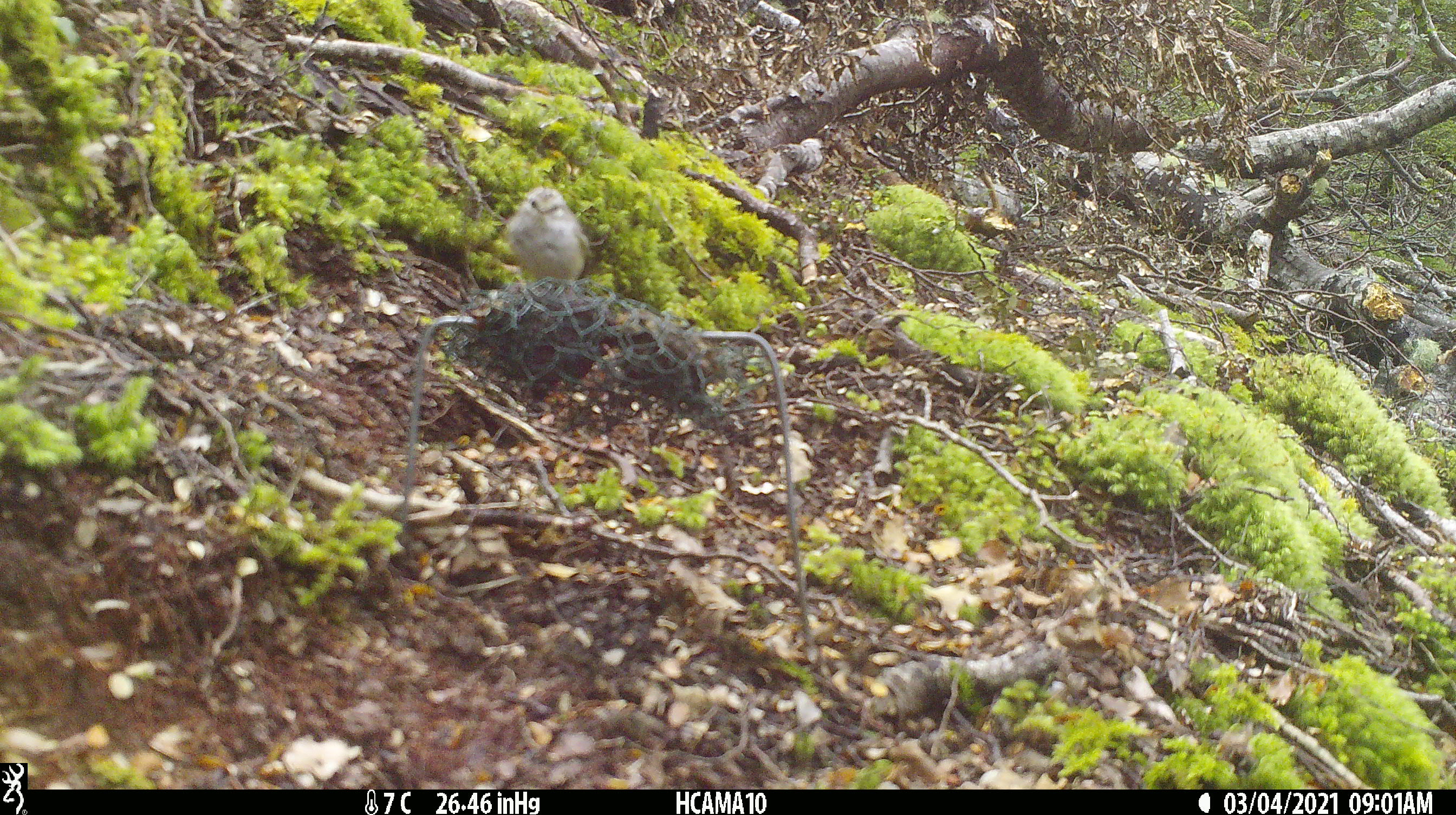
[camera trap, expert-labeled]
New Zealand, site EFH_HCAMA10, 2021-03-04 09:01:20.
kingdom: Animalia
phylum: Chordata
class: Aves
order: Passeriformes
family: Acanthisittidae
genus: Acanthisitta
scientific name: Acanthisitta chloris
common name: rifleman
Rifleman (Acanthisitta chloris).